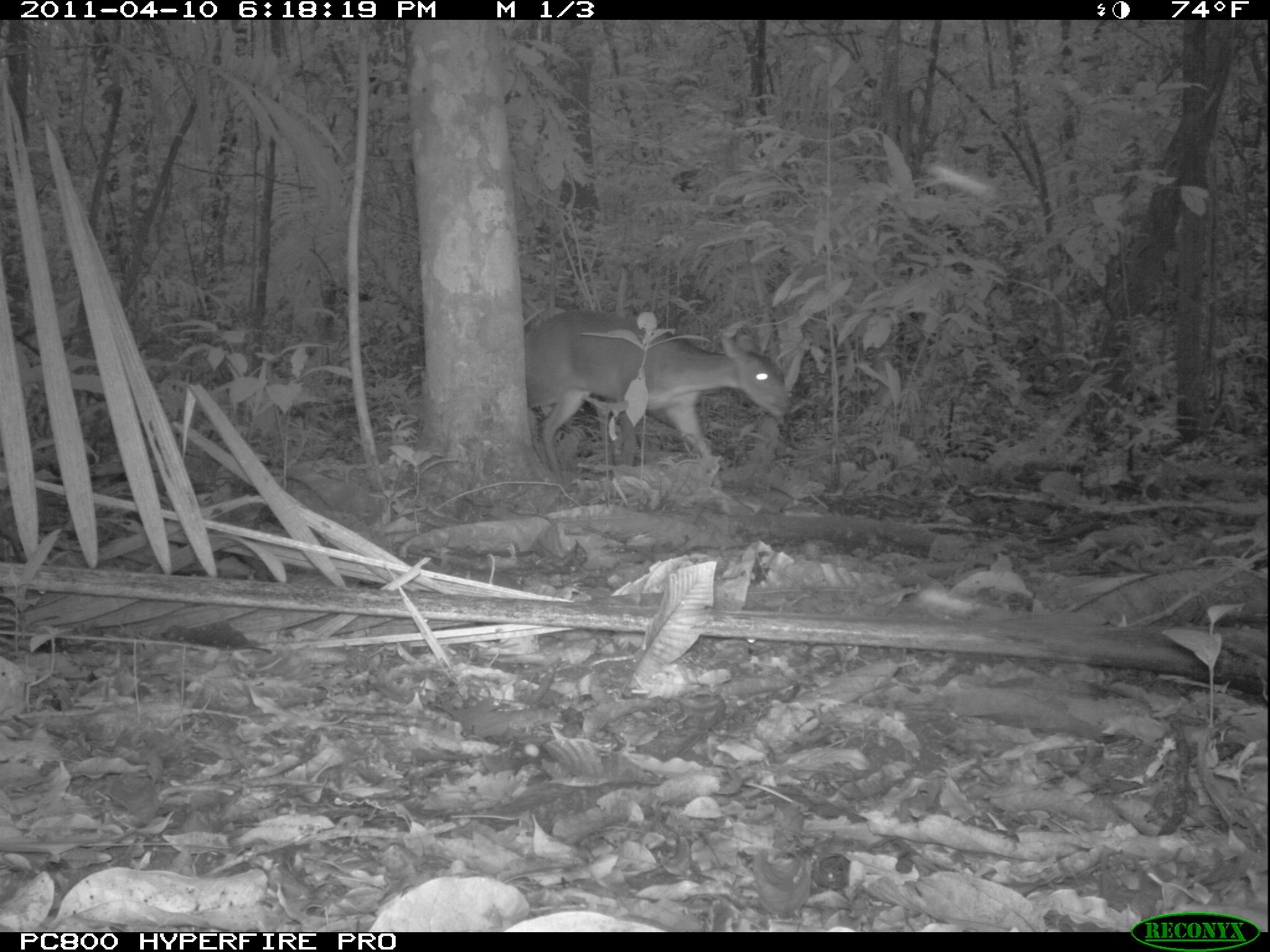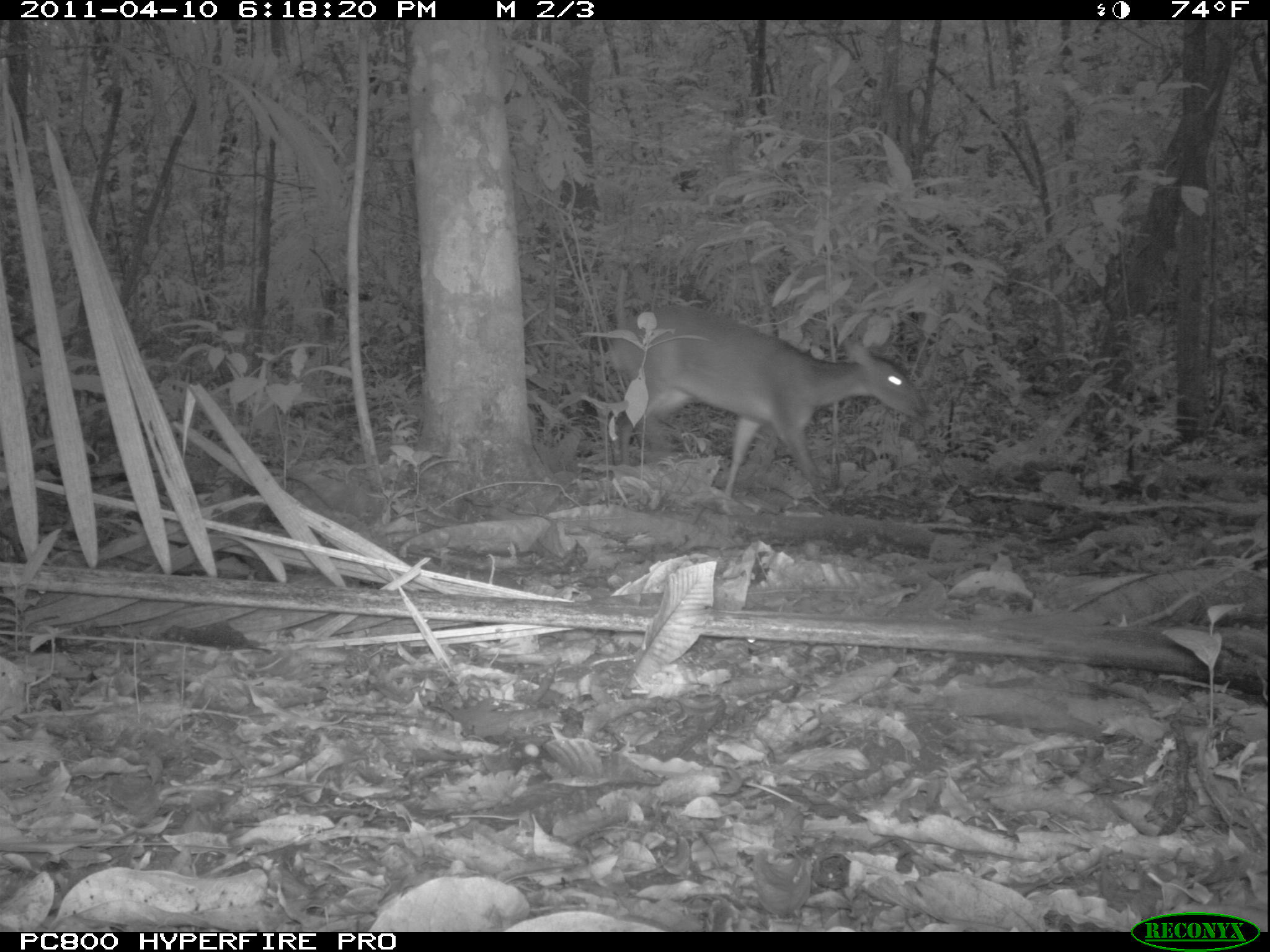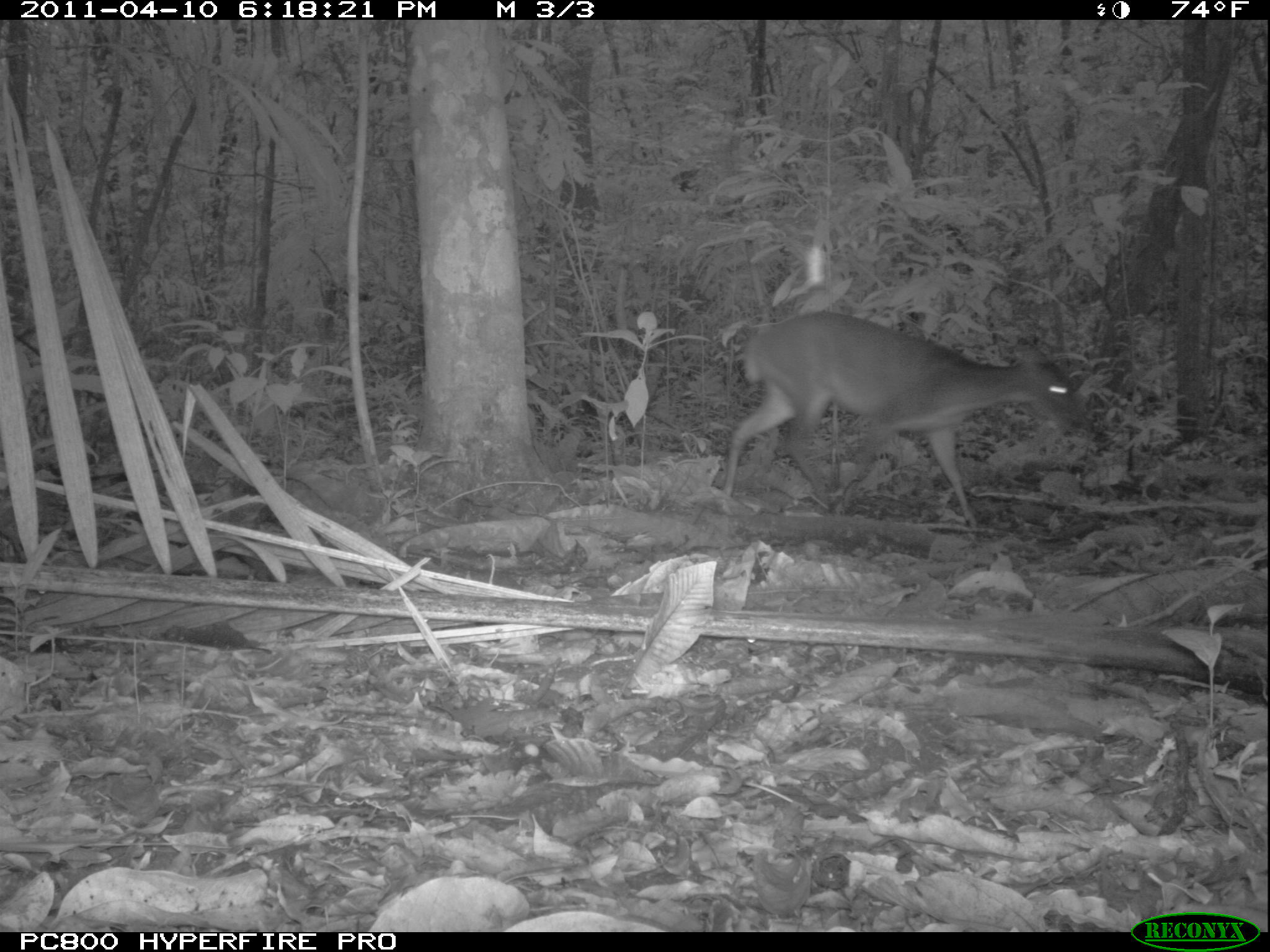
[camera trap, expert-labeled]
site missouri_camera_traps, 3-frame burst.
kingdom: Animalia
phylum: Chordata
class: Mammalia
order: Artiodactyla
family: Cervidae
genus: Mazama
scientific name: Mazama americana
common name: red brocket deer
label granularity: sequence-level